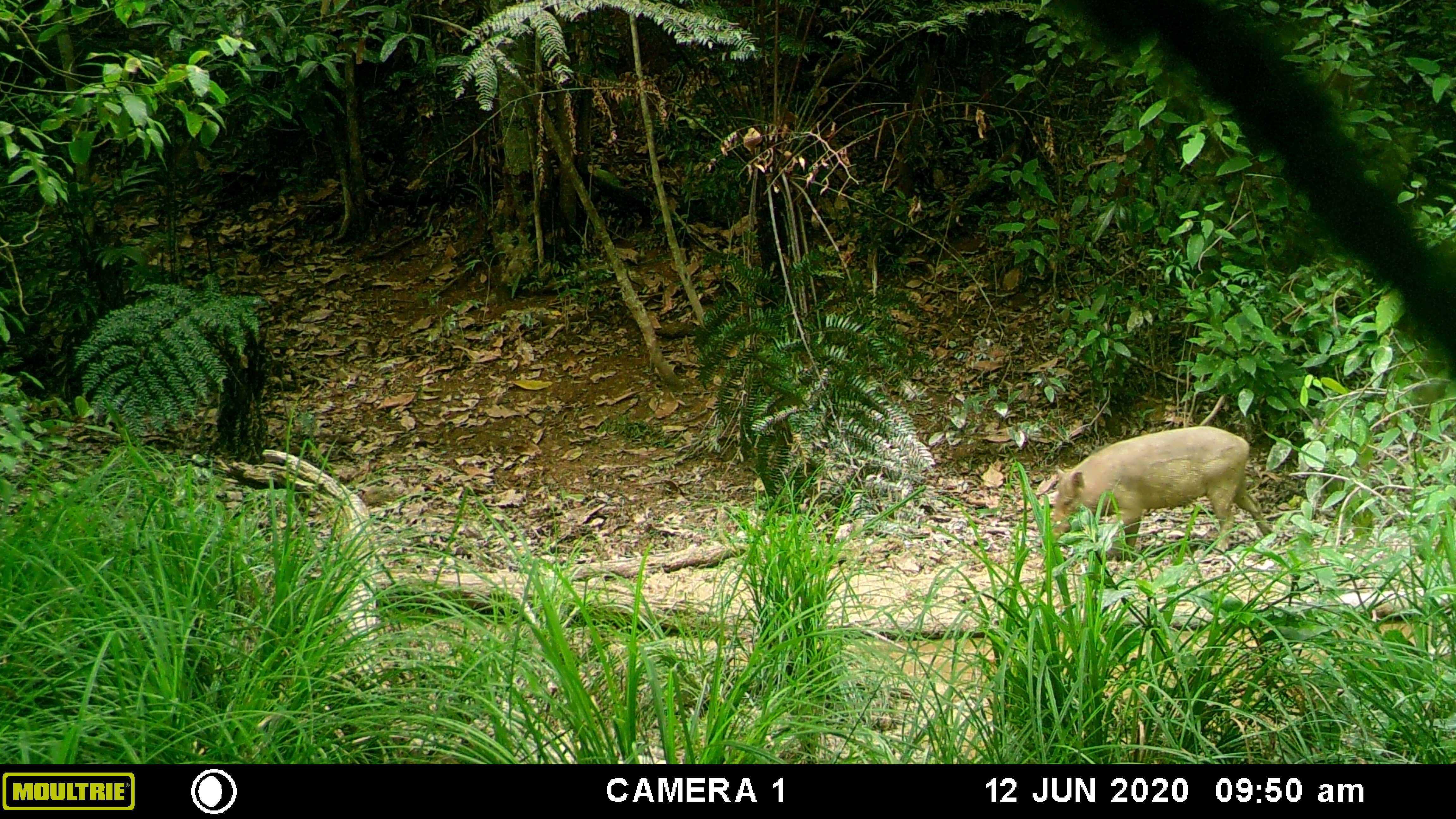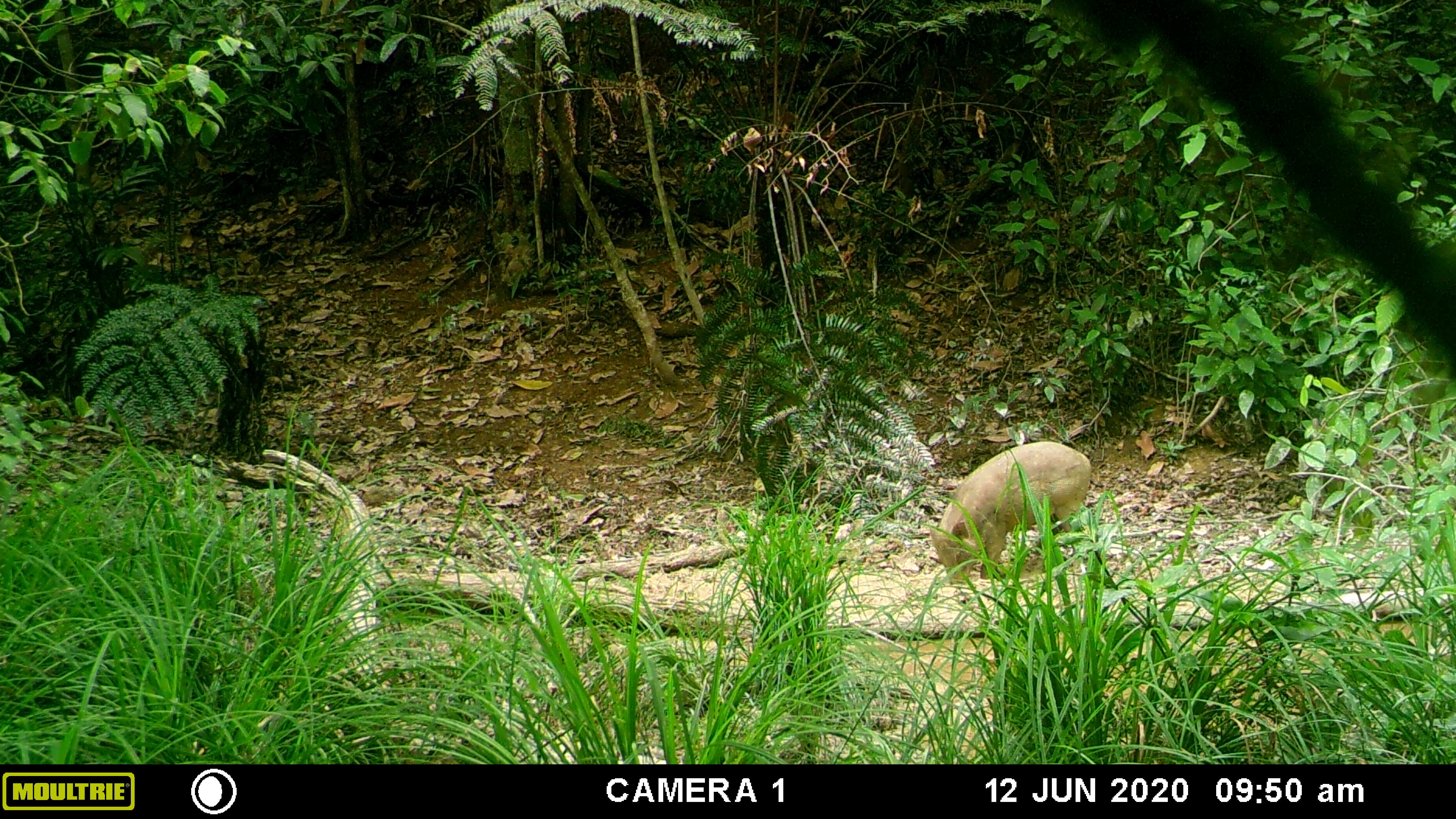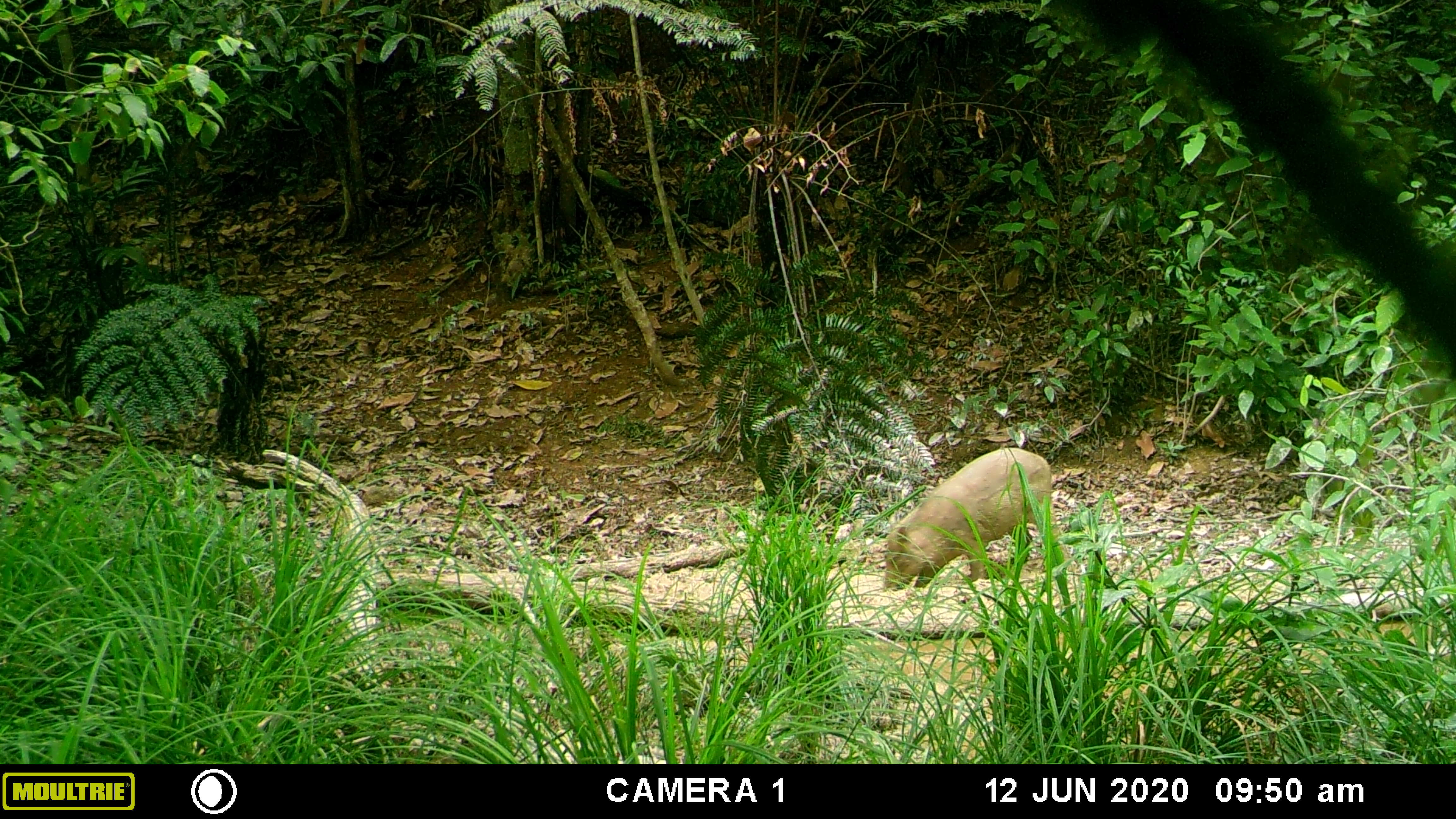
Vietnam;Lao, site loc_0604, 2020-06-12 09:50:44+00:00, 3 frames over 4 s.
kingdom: Animalia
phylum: Chordata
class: Mammalia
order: Artiodactyla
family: Suidae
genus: Sus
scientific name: Sus scrofa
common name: eurasian wild pig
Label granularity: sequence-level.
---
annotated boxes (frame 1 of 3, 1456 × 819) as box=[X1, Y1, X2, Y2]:
eurasian wild pig: box=[1040, 424, 1272, 559]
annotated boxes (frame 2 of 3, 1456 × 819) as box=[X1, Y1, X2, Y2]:
eurasian wild pig: box=[928, 441, 1092, 587]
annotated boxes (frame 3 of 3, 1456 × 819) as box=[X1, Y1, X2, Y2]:
eurasian wild pig: box=[879, 446, 1078, 591]